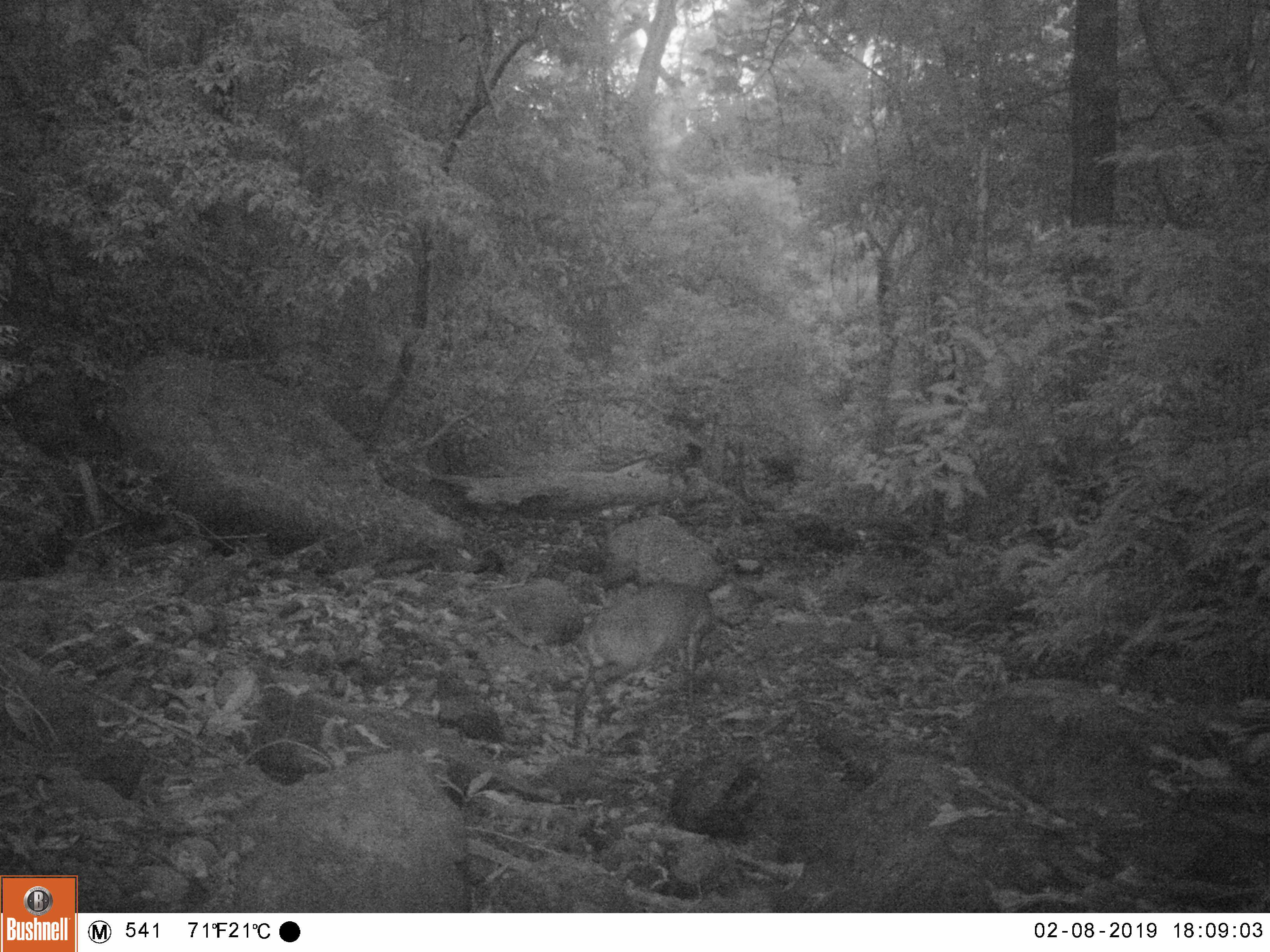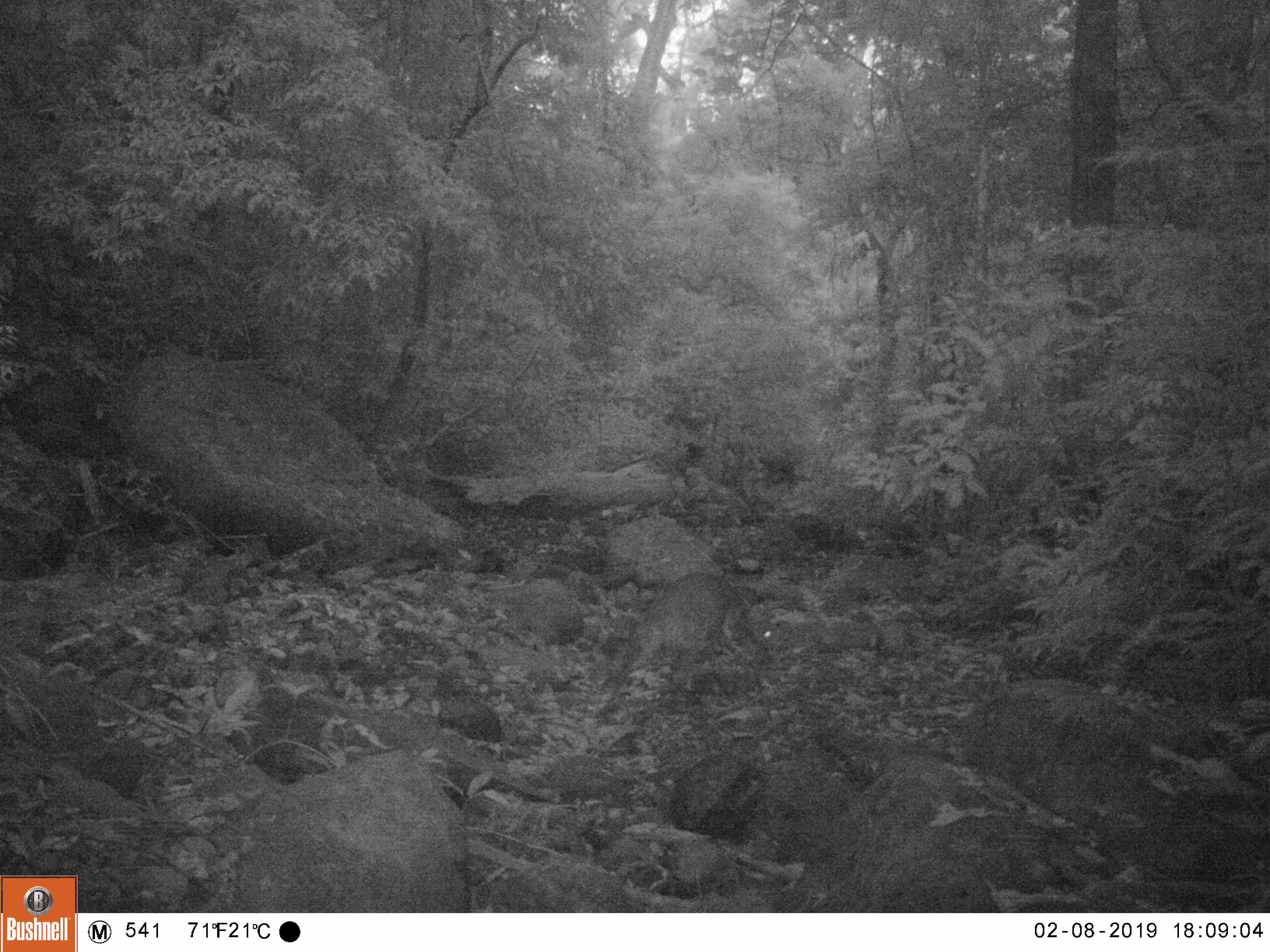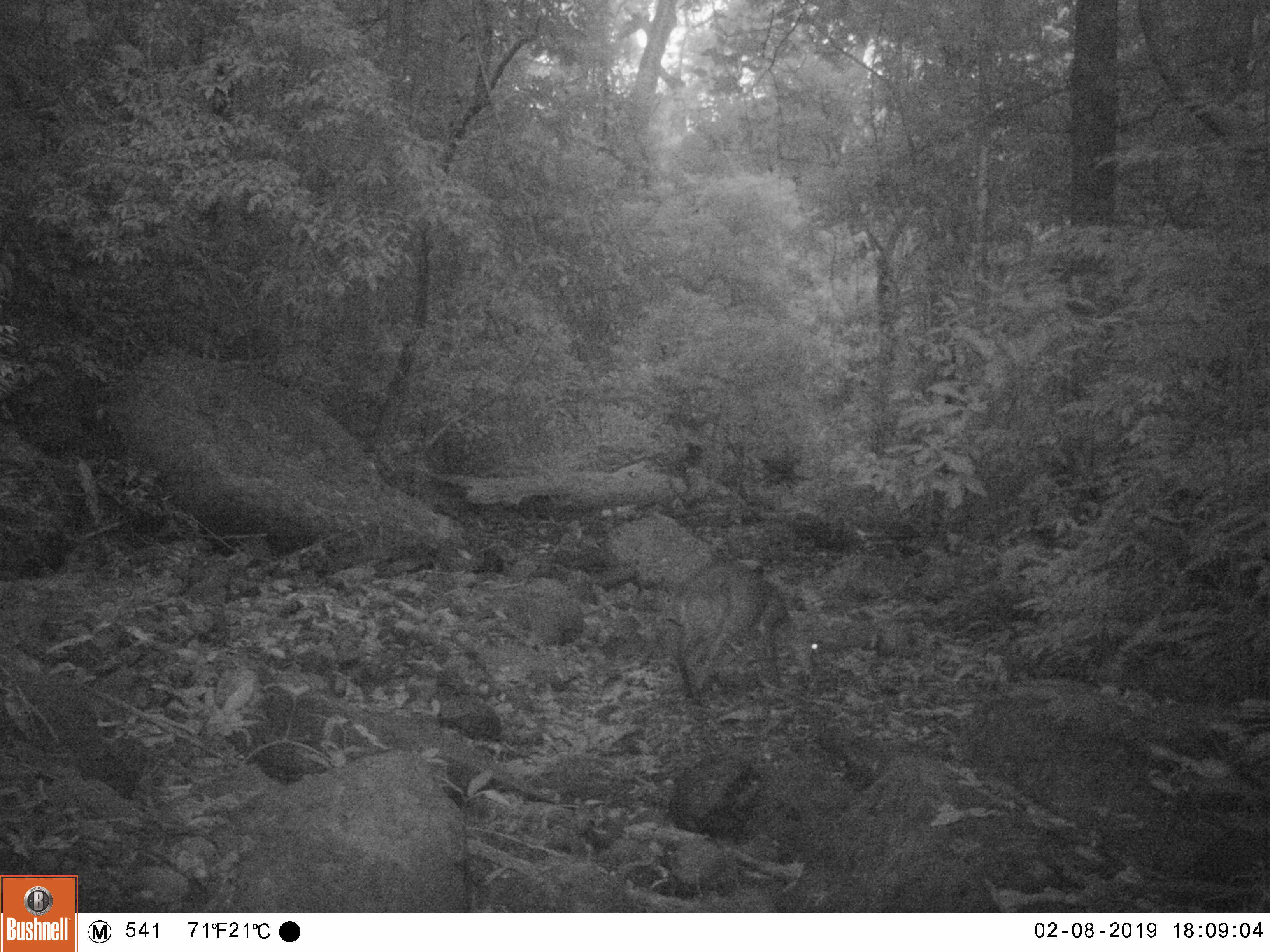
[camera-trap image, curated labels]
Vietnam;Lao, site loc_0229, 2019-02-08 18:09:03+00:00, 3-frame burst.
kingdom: Animalia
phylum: Chordata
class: Mammalia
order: Artiodactyla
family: Cervidae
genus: Muntiacus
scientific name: Muntiacus vuquangensis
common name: large-antlered muntjac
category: large antlered muntjac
Large antlered muntjac (large-antlered muntjac) (Muntiacus vuquangensis). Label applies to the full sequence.